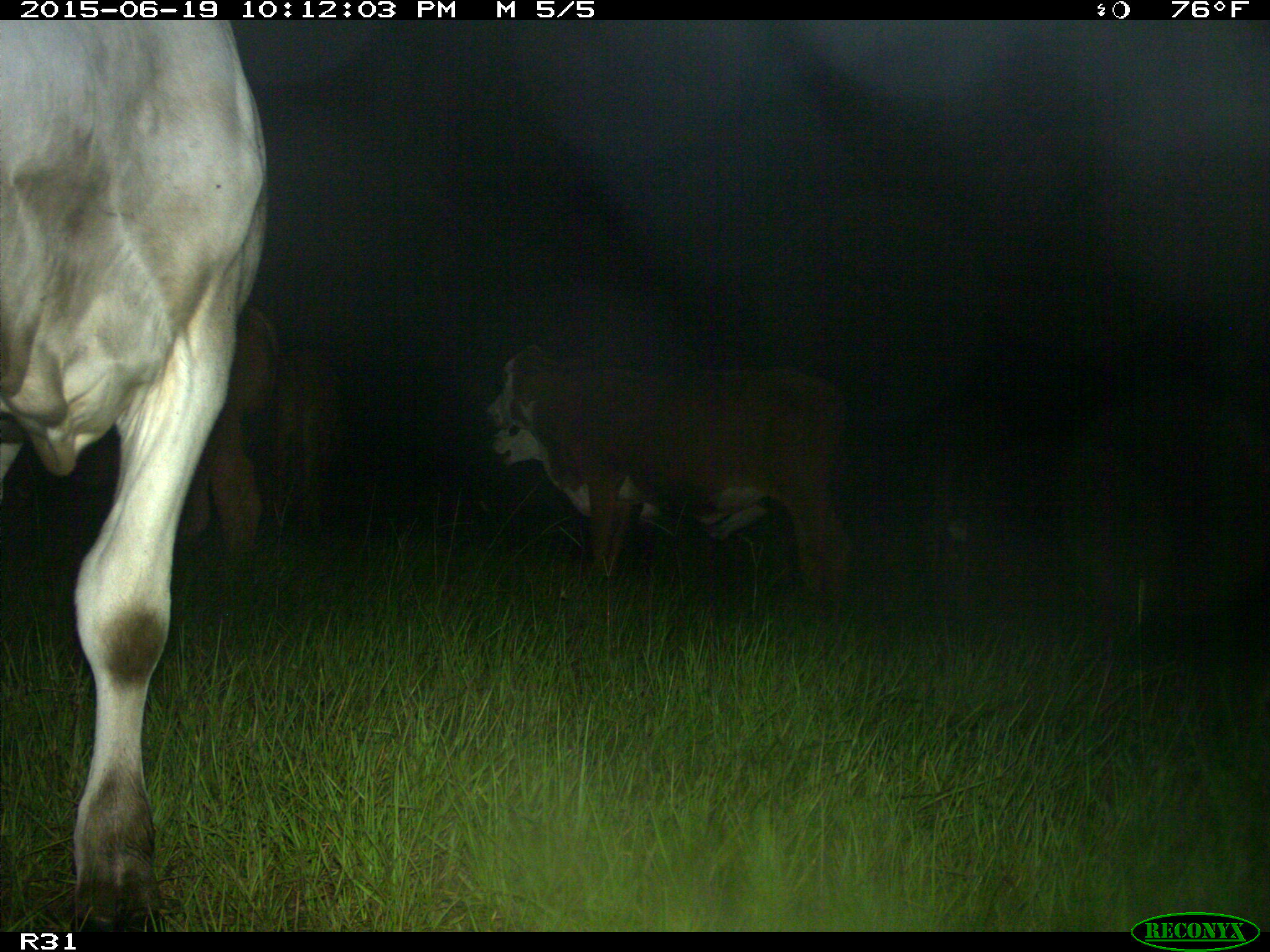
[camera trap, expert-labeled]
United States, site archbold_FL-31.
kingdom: Animalia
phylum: Chordata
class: Mammalia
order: Artiodactyla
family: Bovidae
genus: Bos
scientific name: Bos taurus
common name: domestic cow